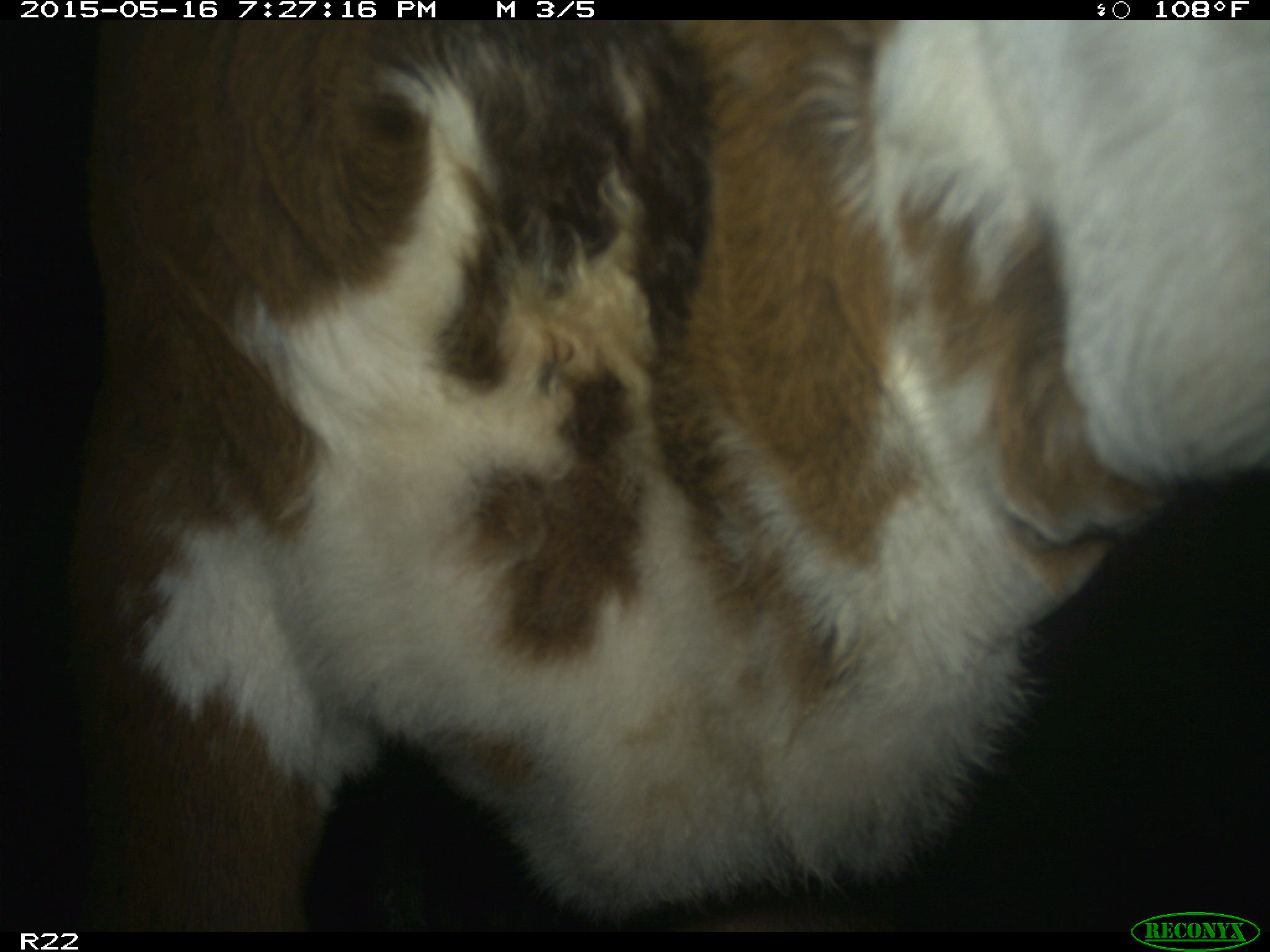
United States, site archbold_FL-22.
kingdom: Animalia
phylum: Chordata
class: Mammalia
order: Artiodactyla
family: Bovidae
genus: Bos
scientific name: Bos taurus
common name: domestic cow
Bos taurus (domestic cow).